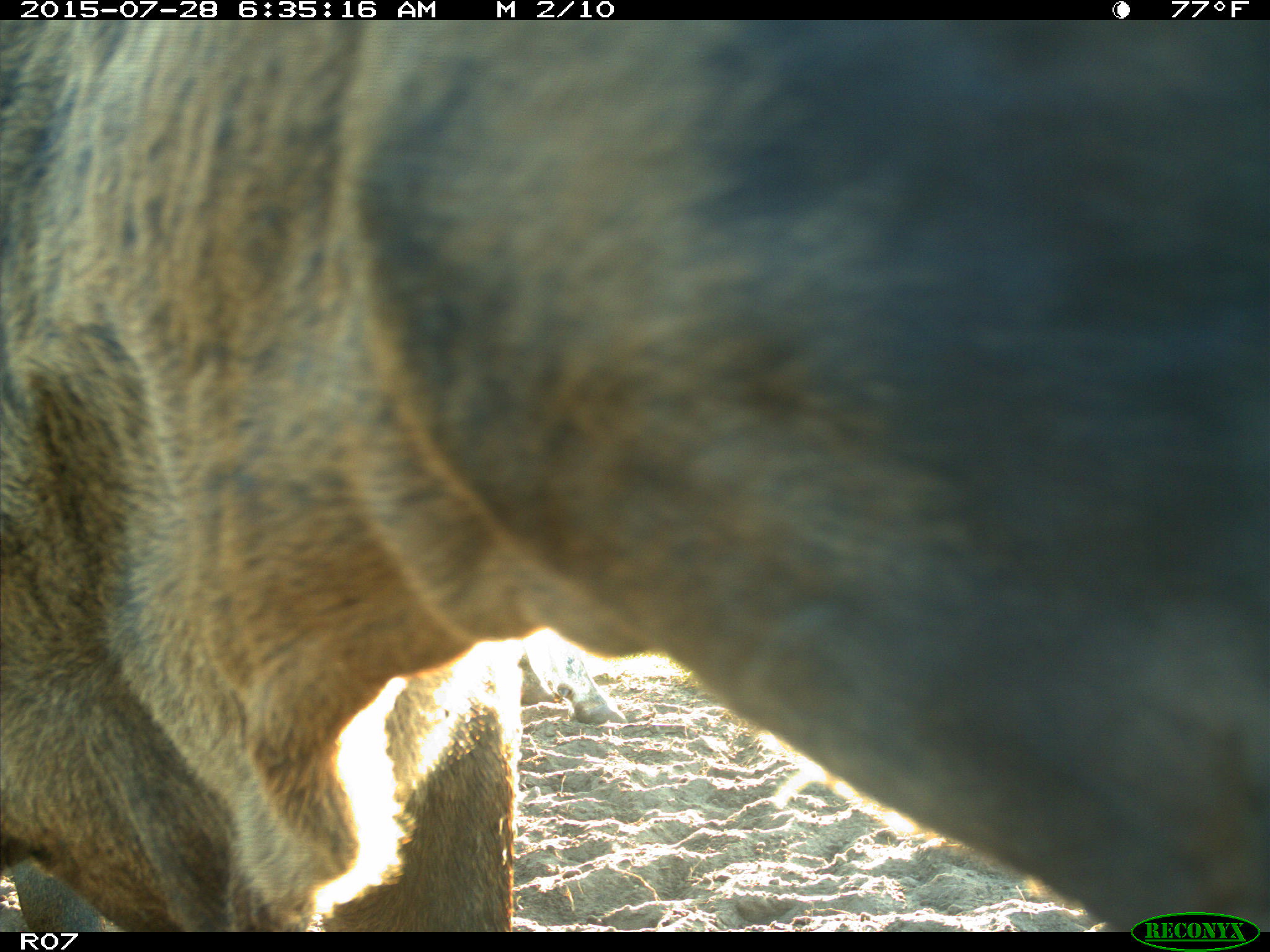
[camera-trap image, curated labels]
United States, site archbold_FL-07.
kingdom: Animalia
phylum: Chordata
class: Mammalia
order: Artiodactyla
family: Bovidae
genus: Bos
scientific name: Bos taurus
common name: domestic cow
Bos taurus (domestic cow).